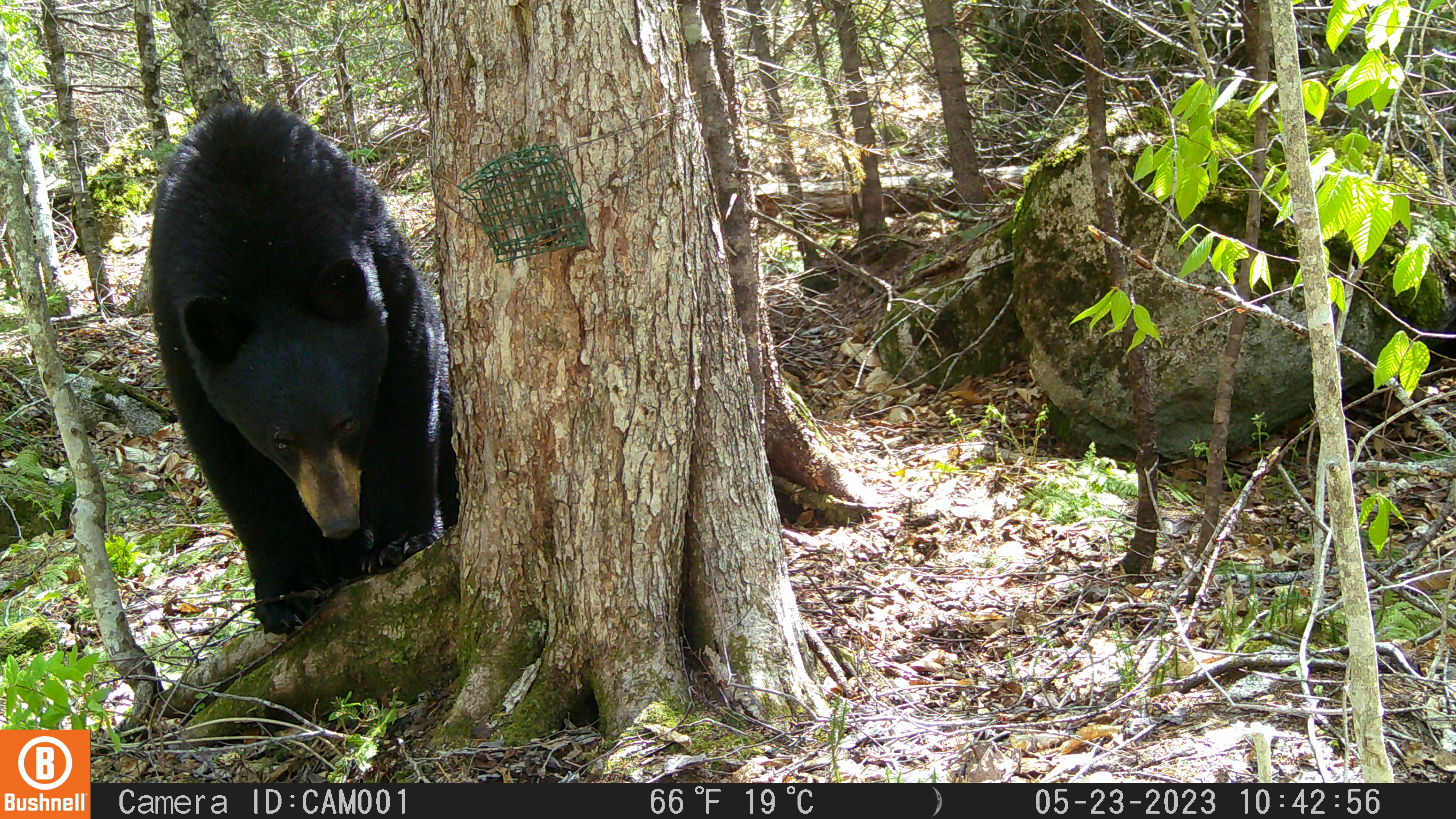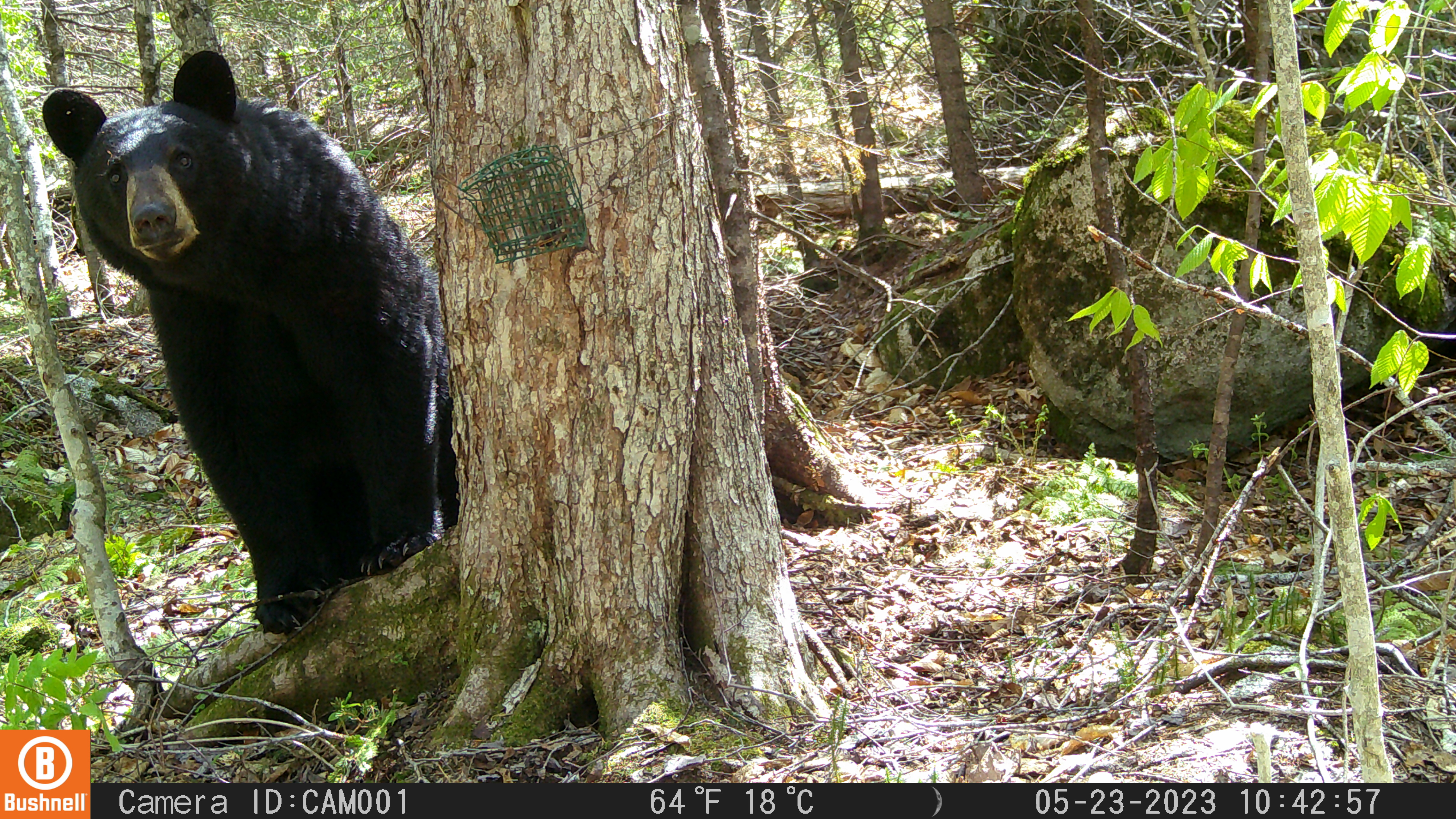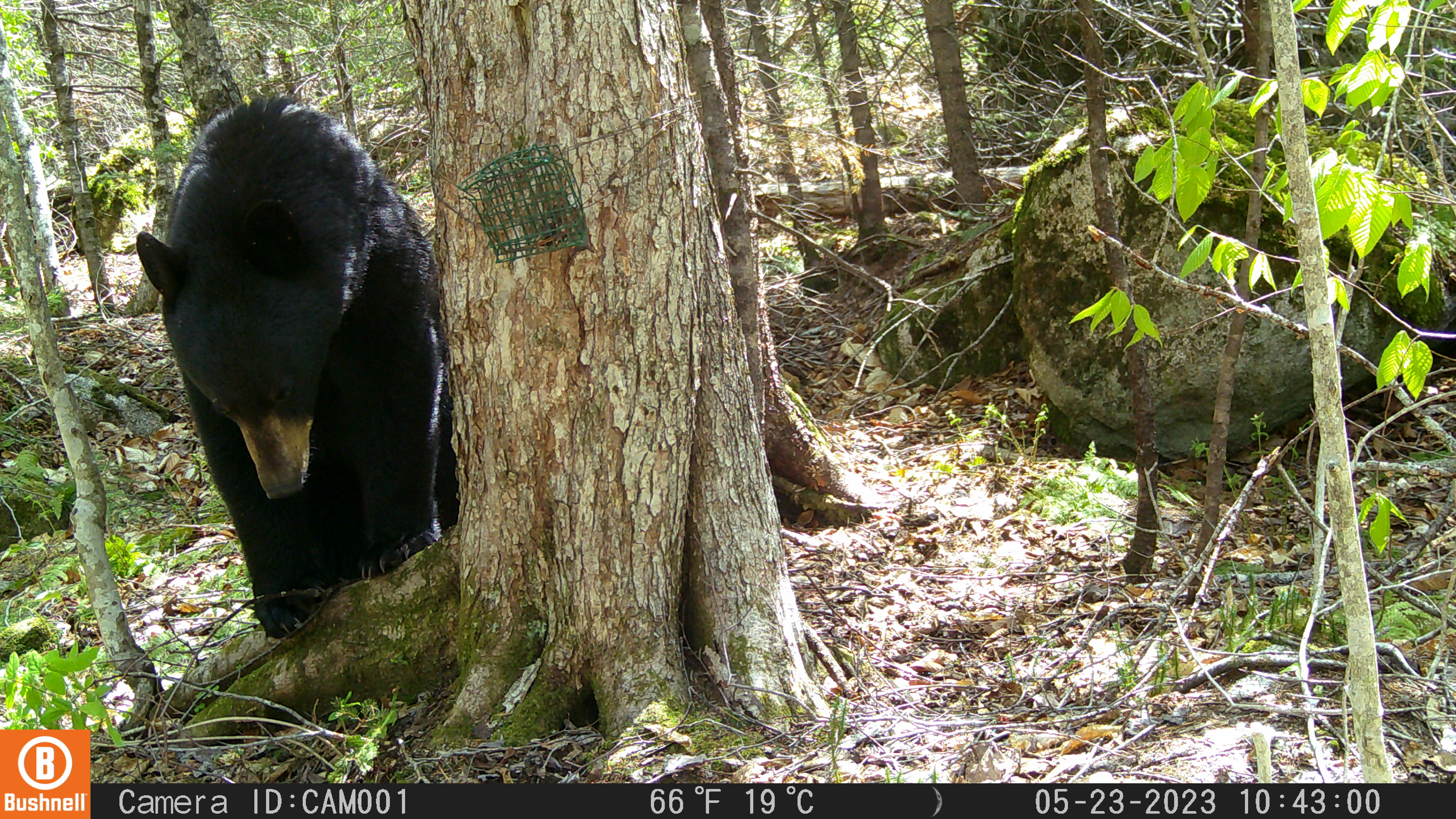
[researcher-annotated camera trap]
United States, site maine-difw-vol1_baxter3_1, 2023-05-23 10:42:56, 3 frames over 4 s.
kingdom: Animalia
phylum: Chordata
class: Mammalia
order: Carnivora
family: Ursidae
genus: Ursus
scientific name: Ursus americanus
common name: black bear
Black bear (Ursus americanus).